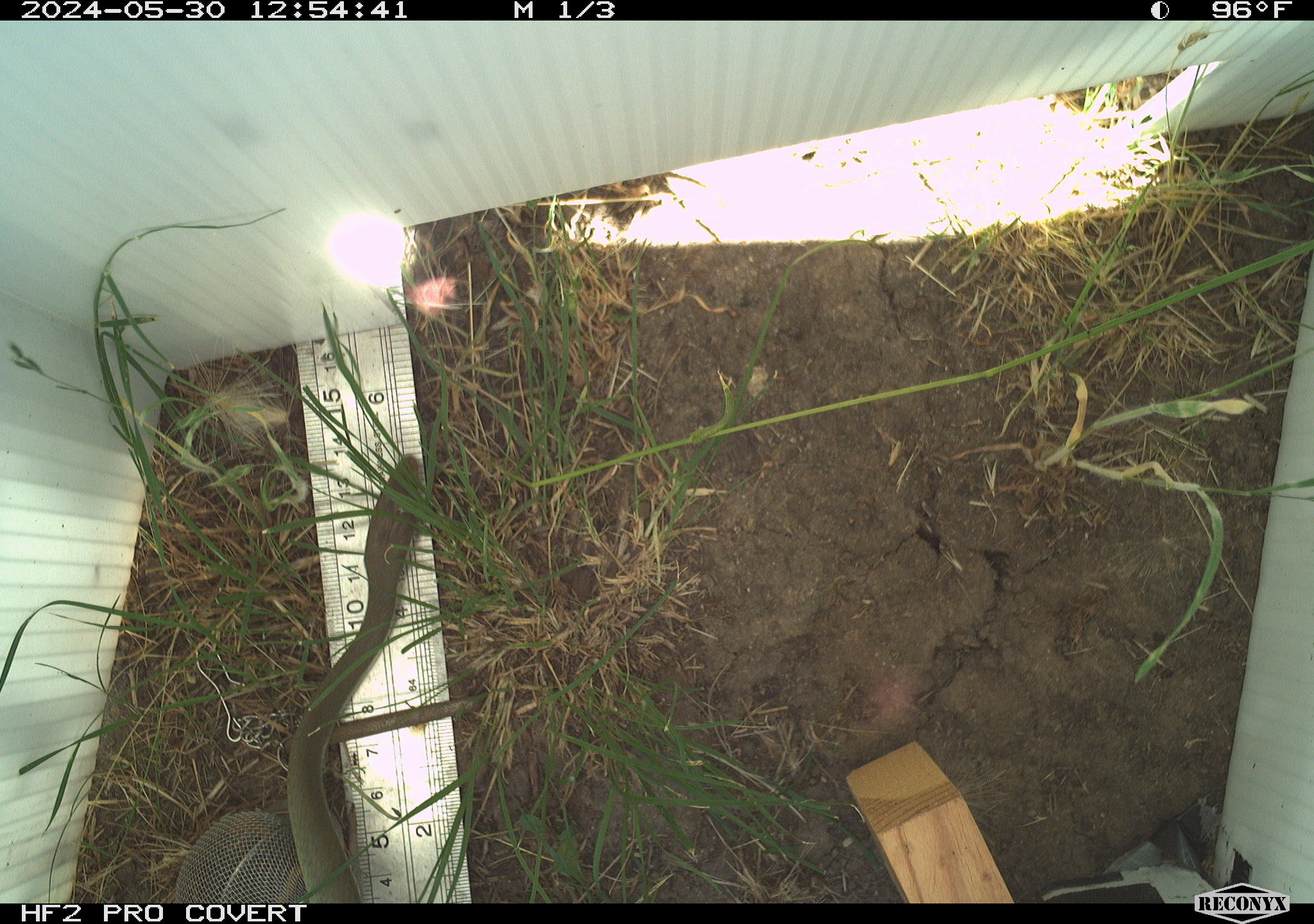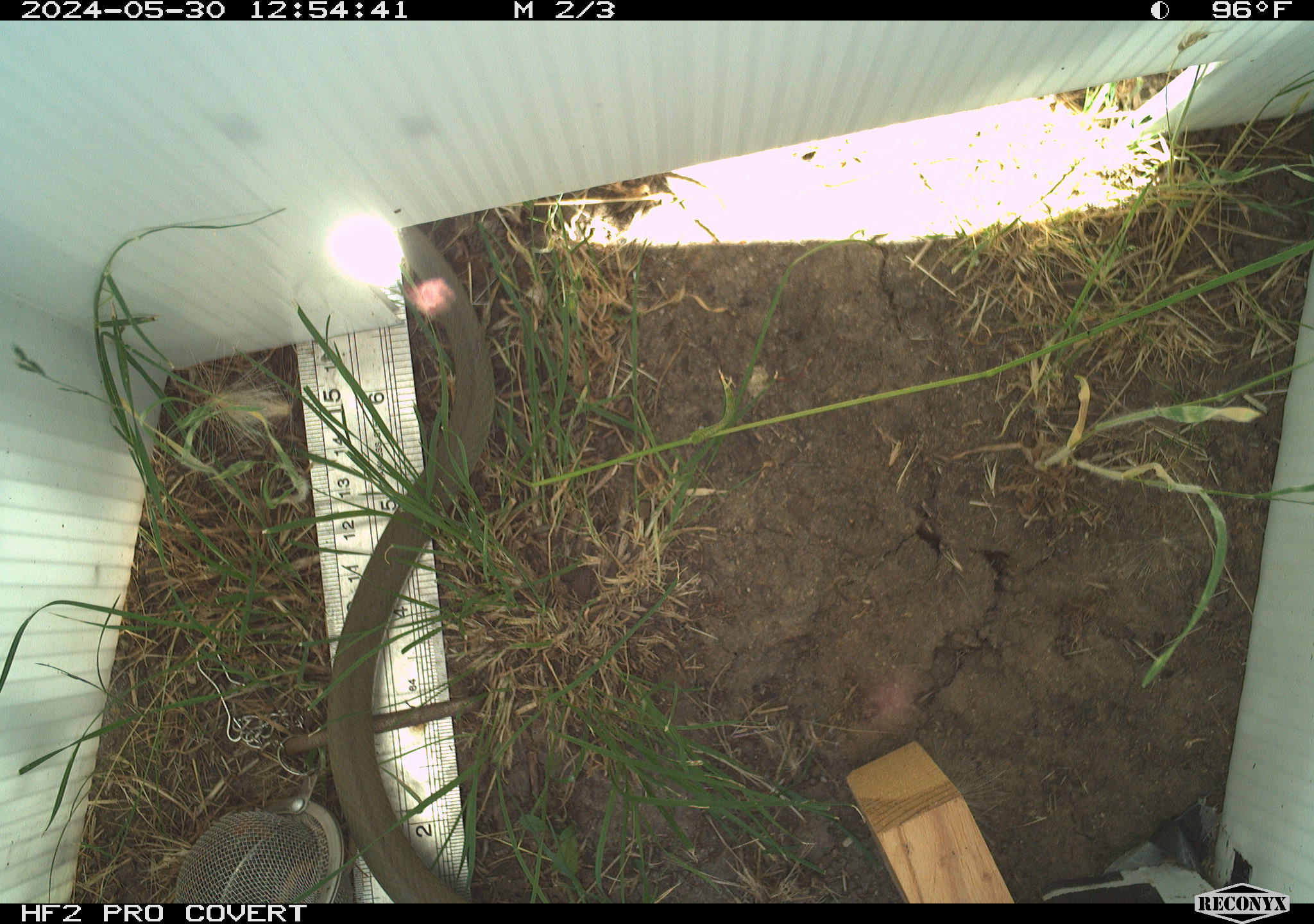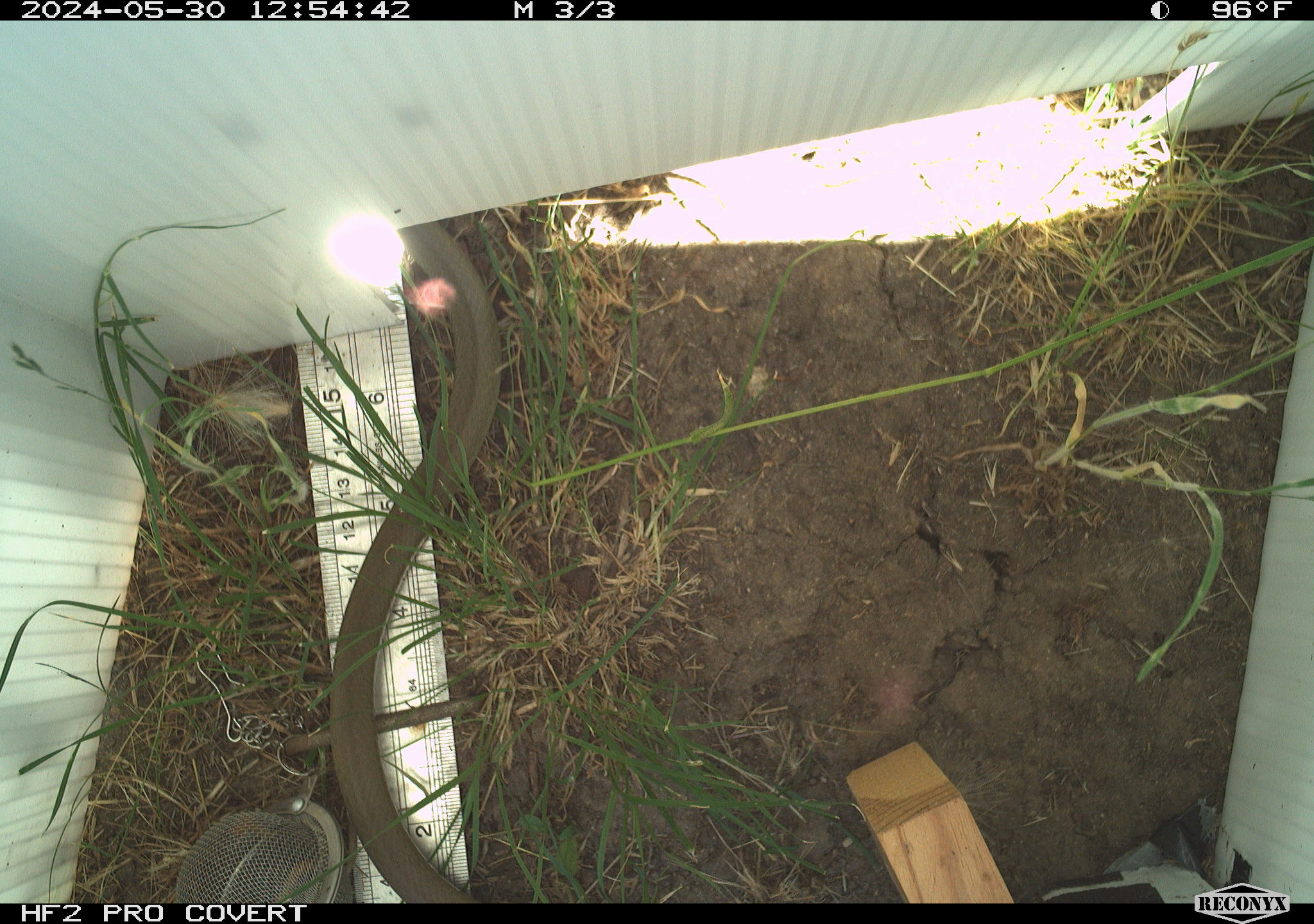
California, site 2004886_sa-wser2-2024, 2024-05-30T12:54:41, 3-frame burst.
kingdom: Animalia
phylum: Chordata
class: Reptilia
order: Squamata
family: Colubridae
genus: Coluber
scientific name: Coluber constrictor mormon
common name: western yellow-bellied racer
Western yellow-bellied racer (Coluber constrictor mormon).